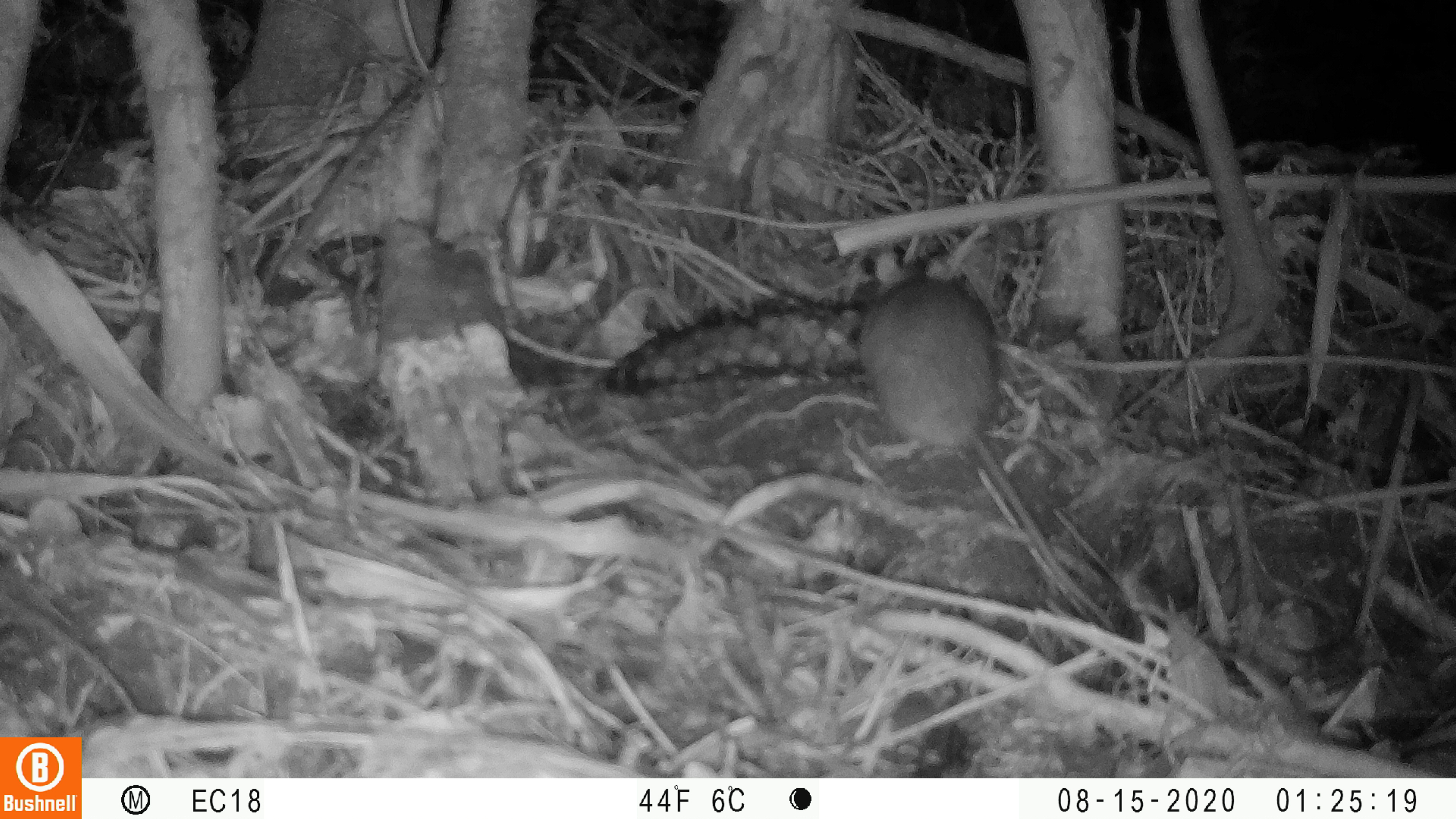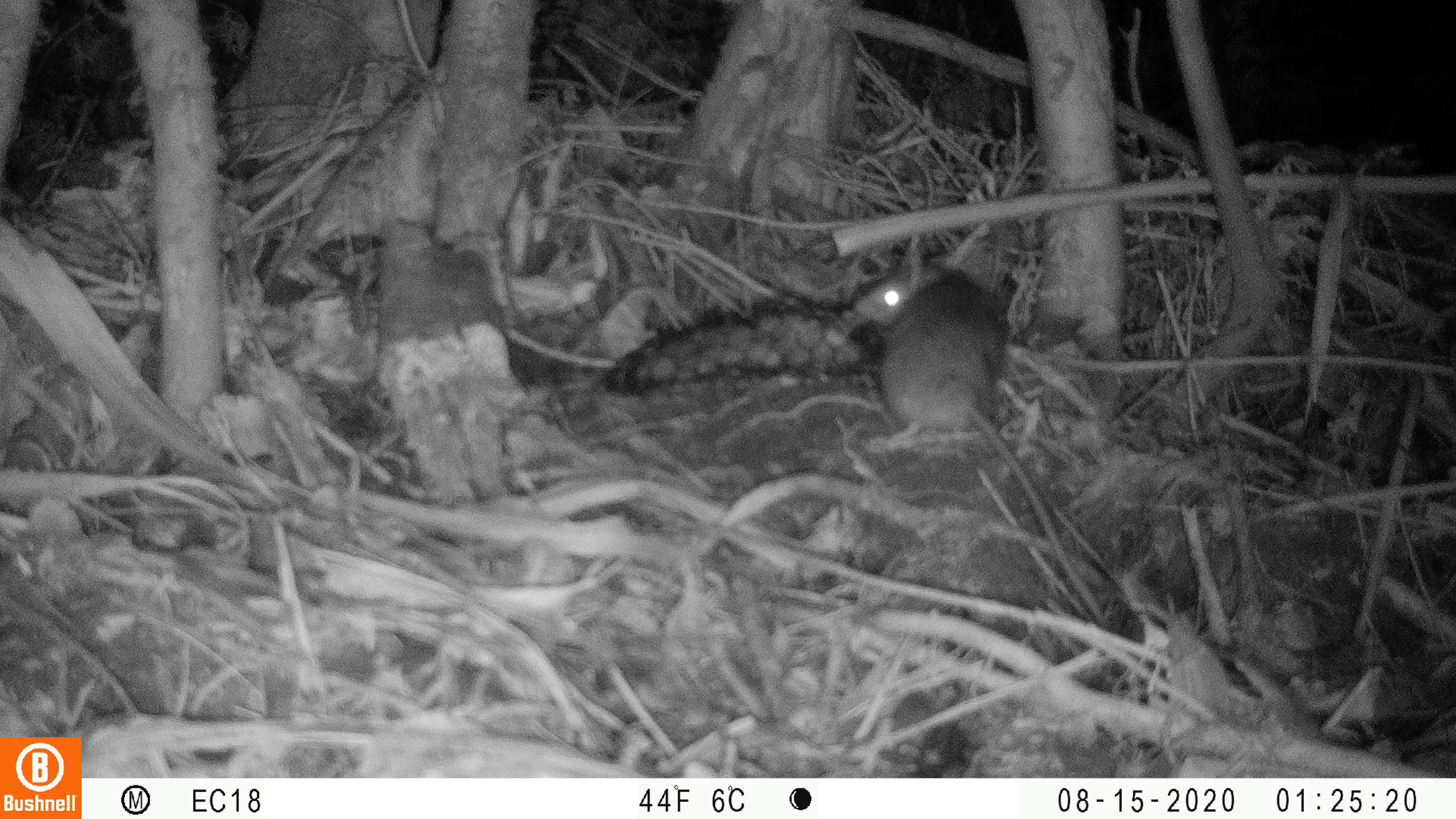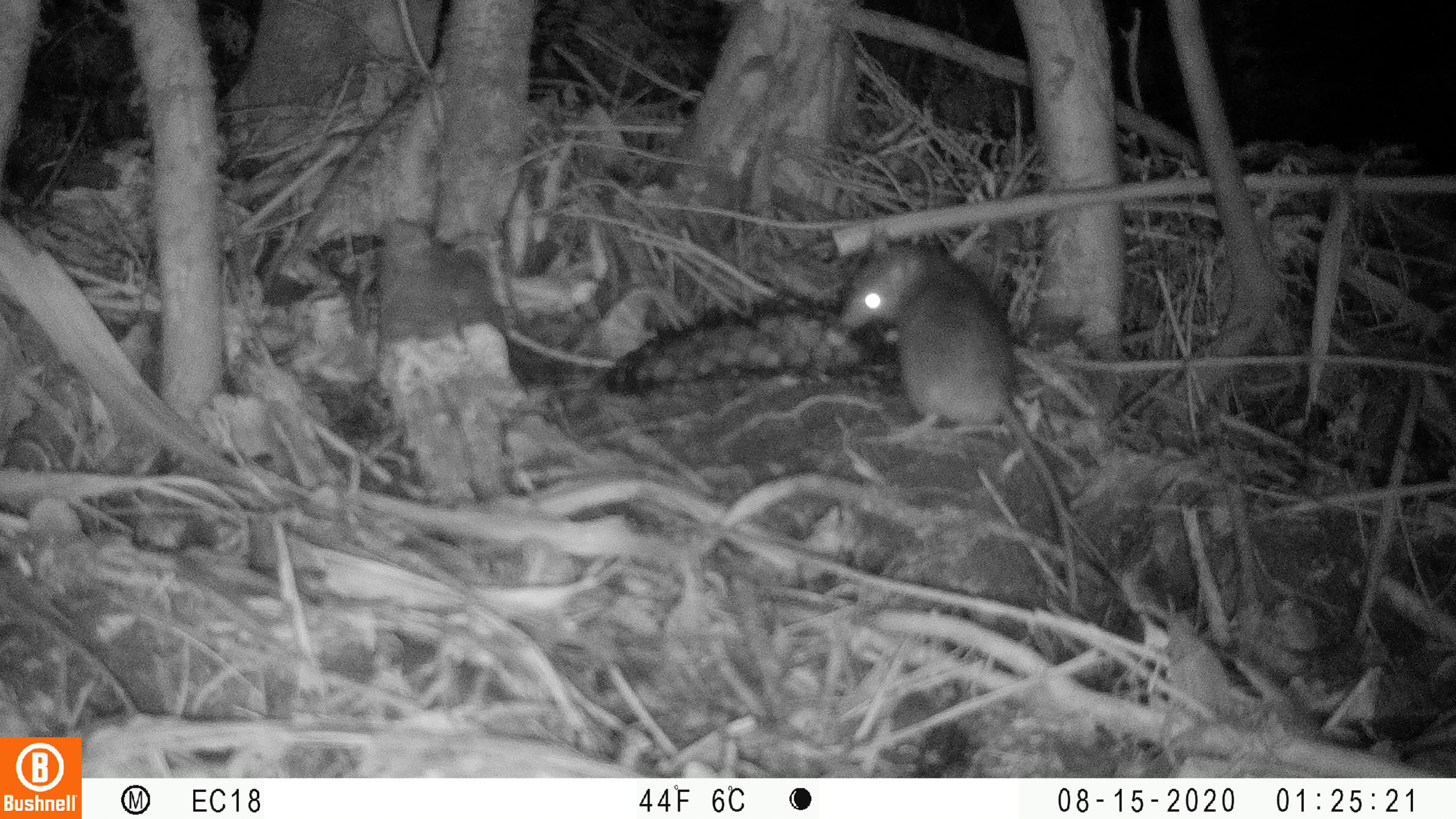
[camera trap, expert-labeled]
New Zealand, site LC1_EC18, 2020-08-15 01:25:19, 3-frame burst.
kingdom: Animalia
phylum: Chordata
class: Mammalia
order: Rodentia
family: Muridae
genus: Rattus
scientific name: Rattus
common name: rat